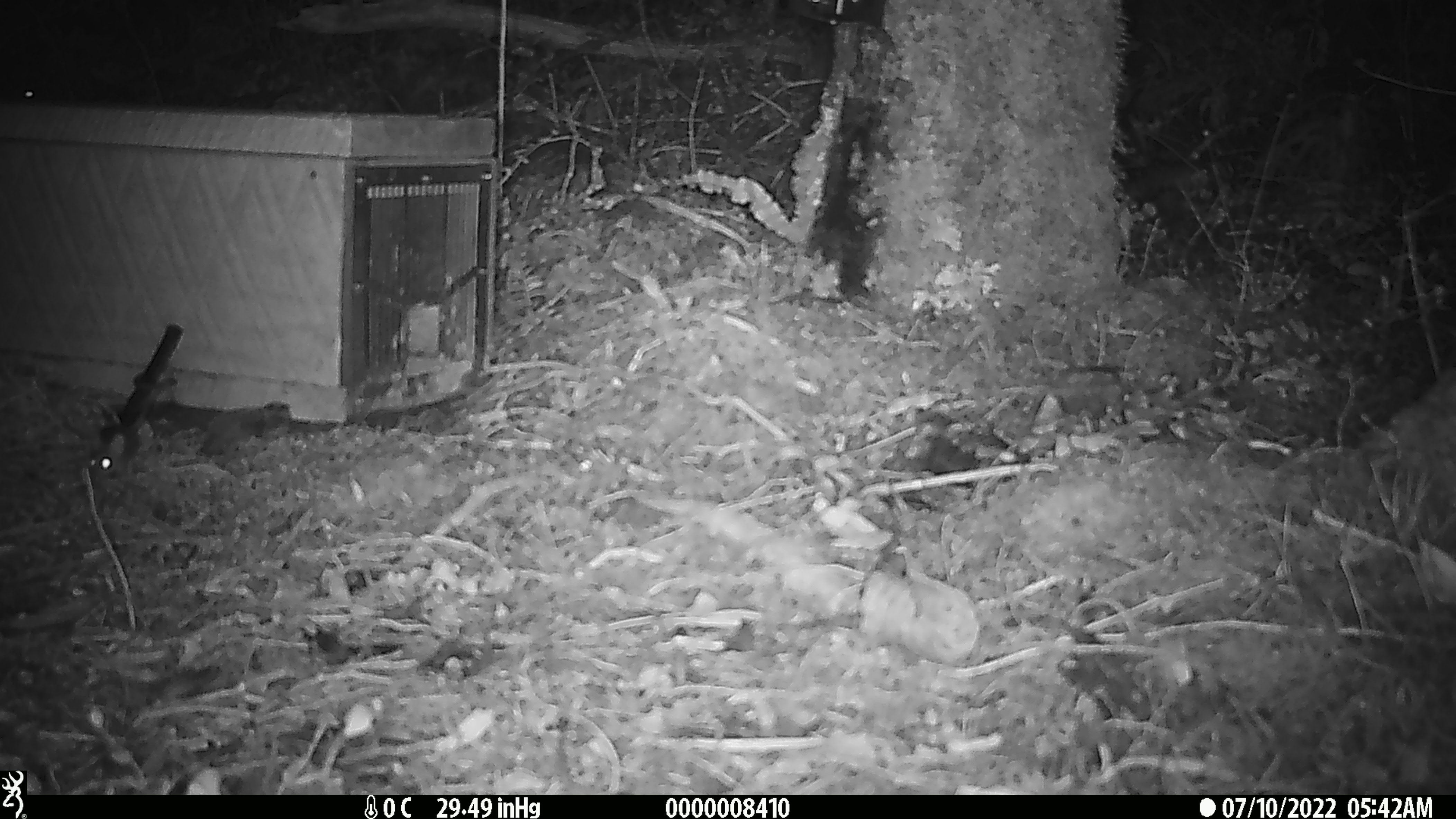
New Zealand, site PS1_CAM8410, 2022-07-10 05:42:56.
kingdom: Animalia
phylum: Chordata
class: Mammalia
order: Rodentia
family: Muridae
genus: Mus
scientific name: Mus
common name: mouse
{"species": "mouse (Mus)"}